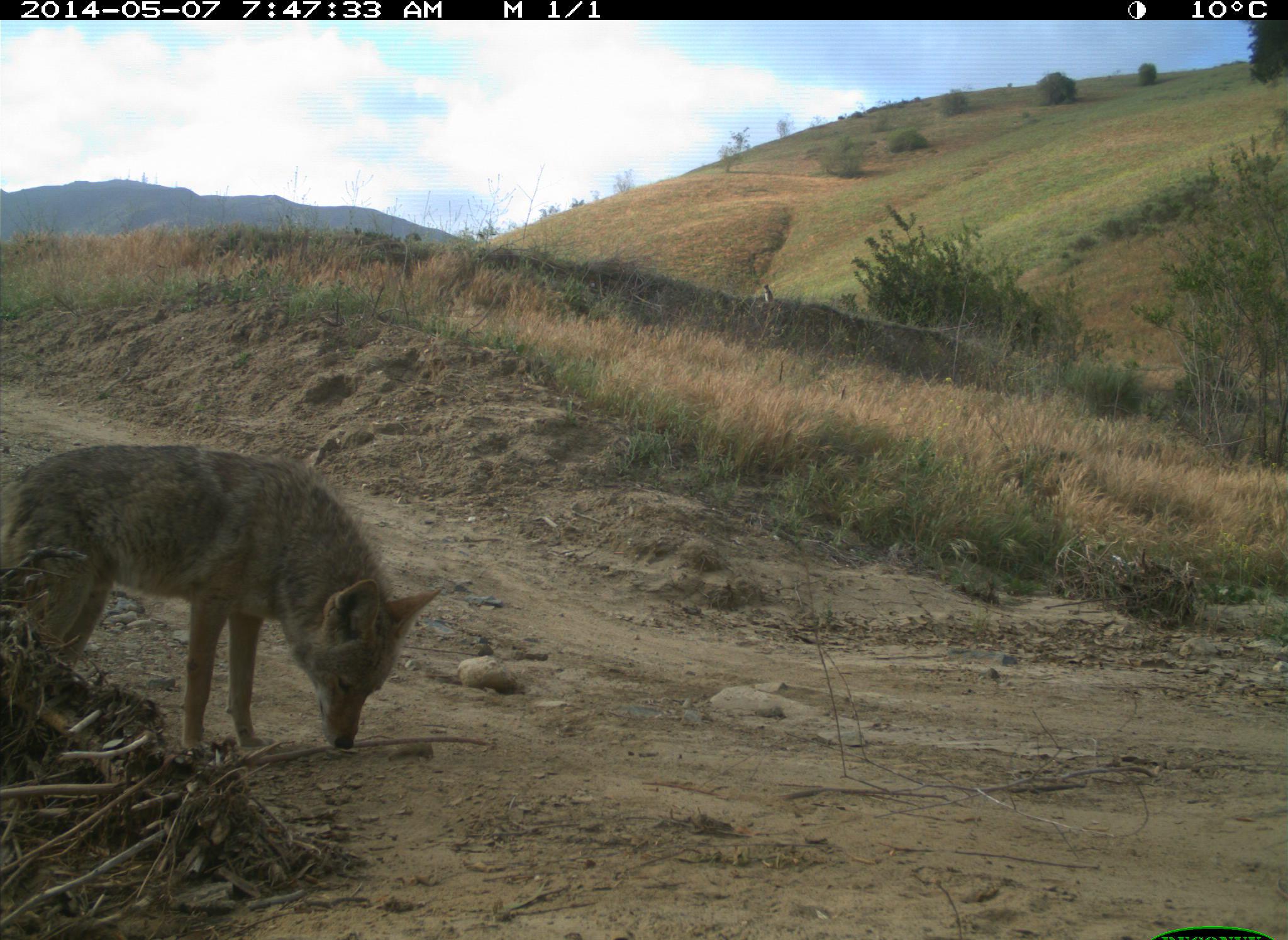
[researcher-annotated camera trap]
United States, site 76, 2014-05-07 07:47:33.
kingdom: Animalia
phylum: Chordata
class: Mammalia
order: Carnivora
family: Canidae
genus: Canis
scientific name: Canis latrans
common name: coyote